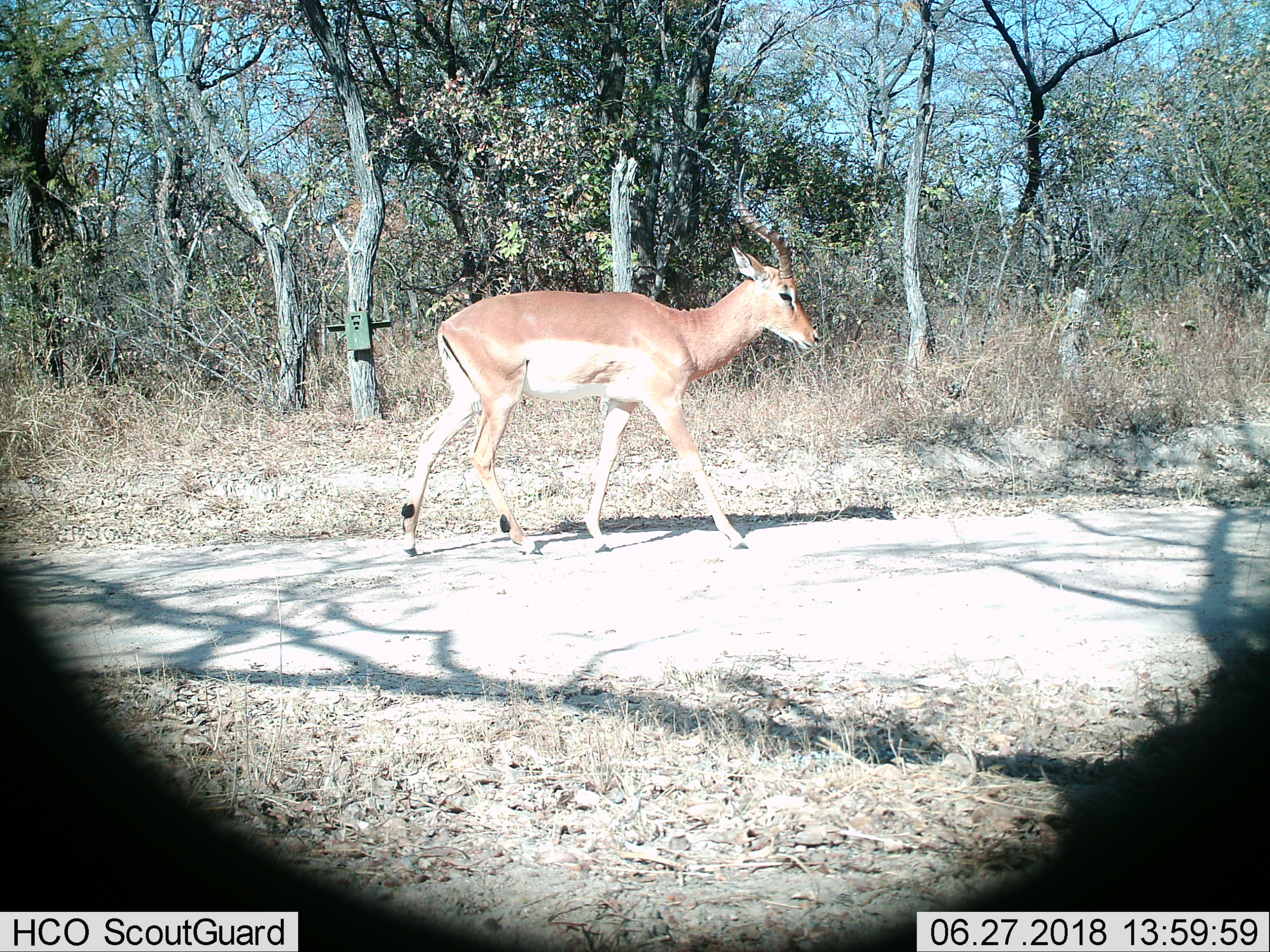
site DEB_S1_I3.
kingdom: Animalia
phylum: Chordata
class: Mammalia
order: Artiodactyla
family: Bovidae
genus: Aepyceros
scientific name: Aepyceros melampus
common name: impala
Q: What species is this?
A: Impala (Aepyceros melampus).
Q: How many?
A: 1.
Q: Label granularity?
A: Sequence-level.